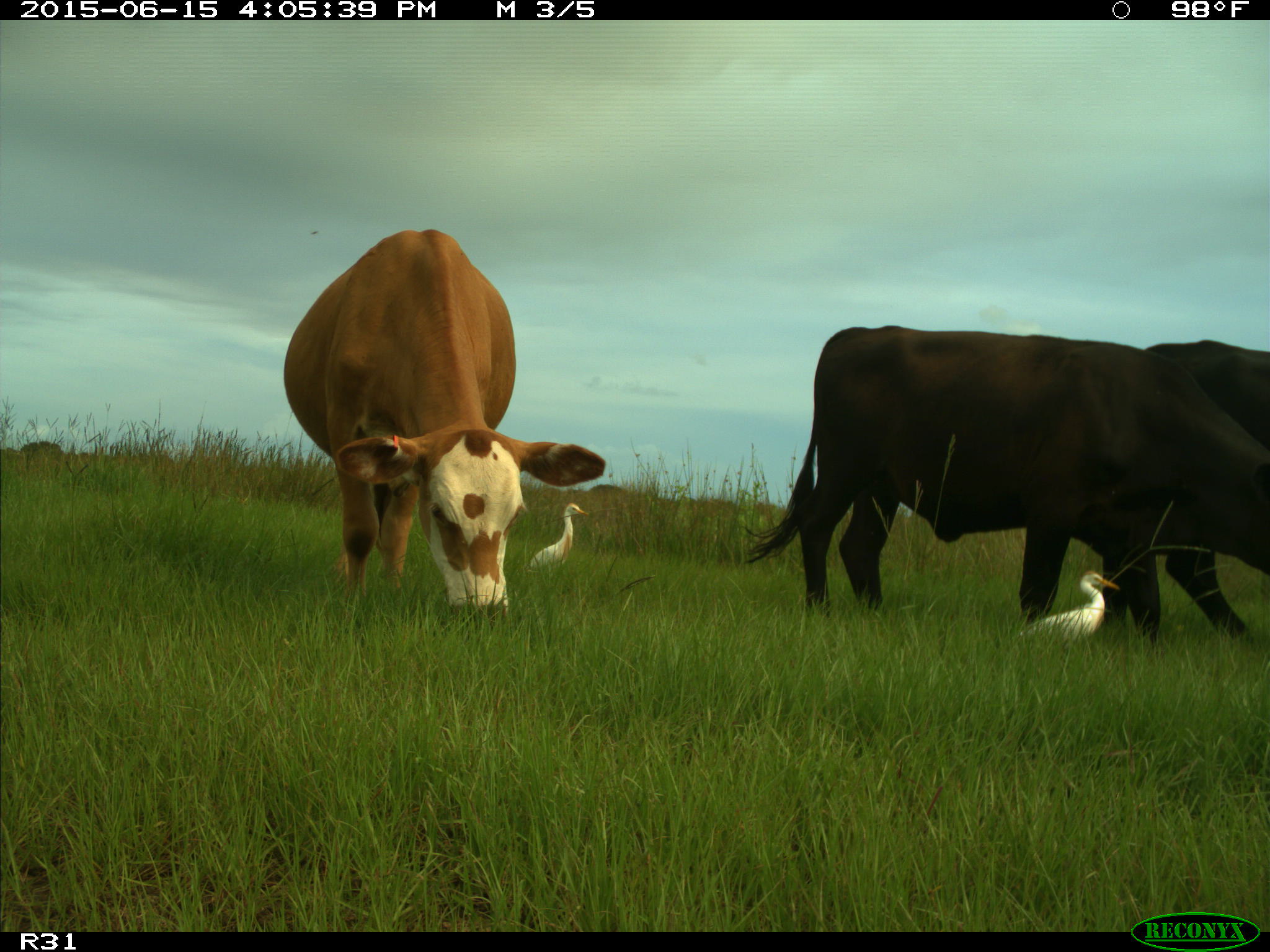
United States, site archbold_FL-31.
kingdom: Animalia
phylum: Chordata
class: Mammalia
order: Artiodactyla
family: Bovidae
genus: Bos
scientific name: Bos taurus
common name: domestic cow